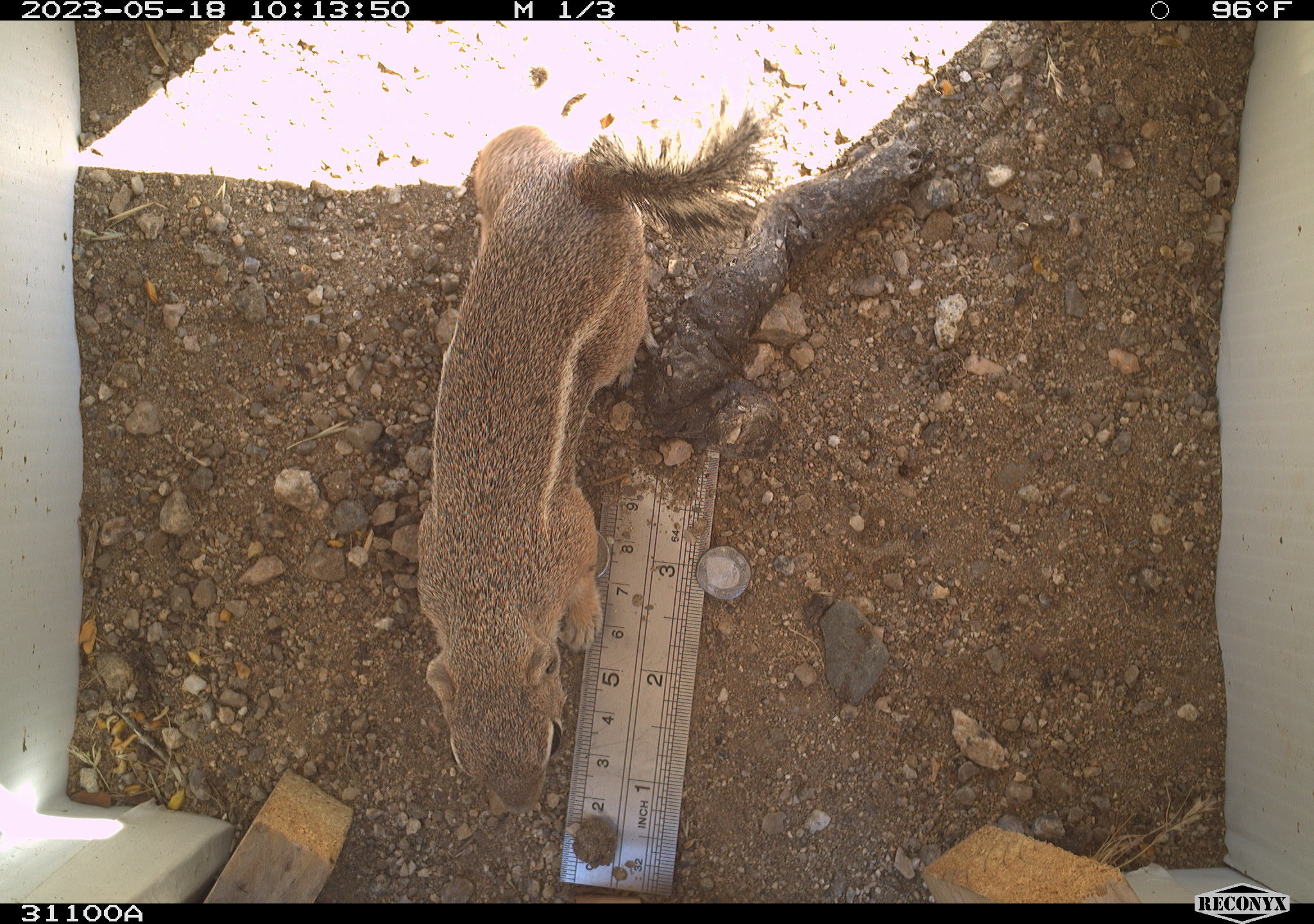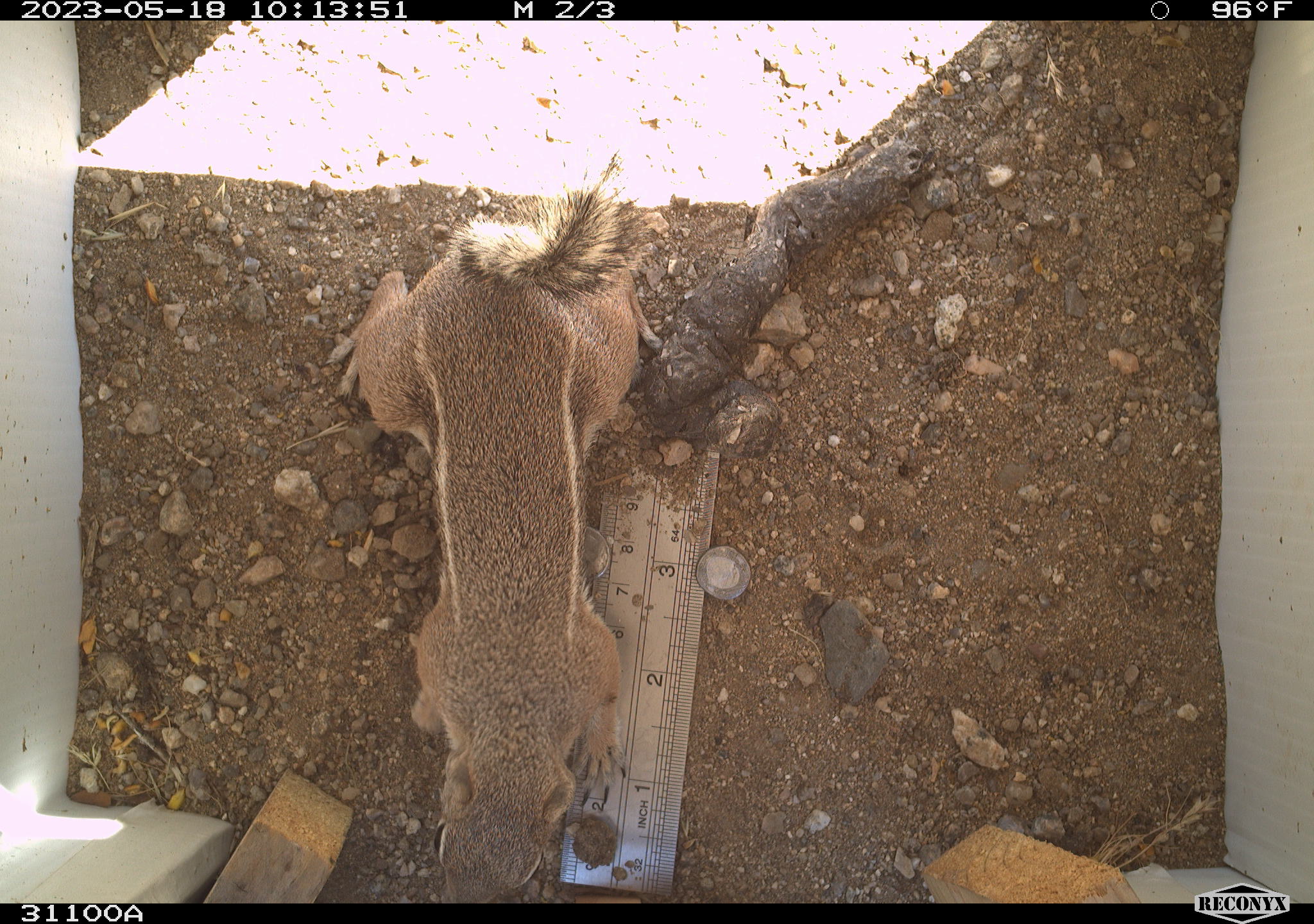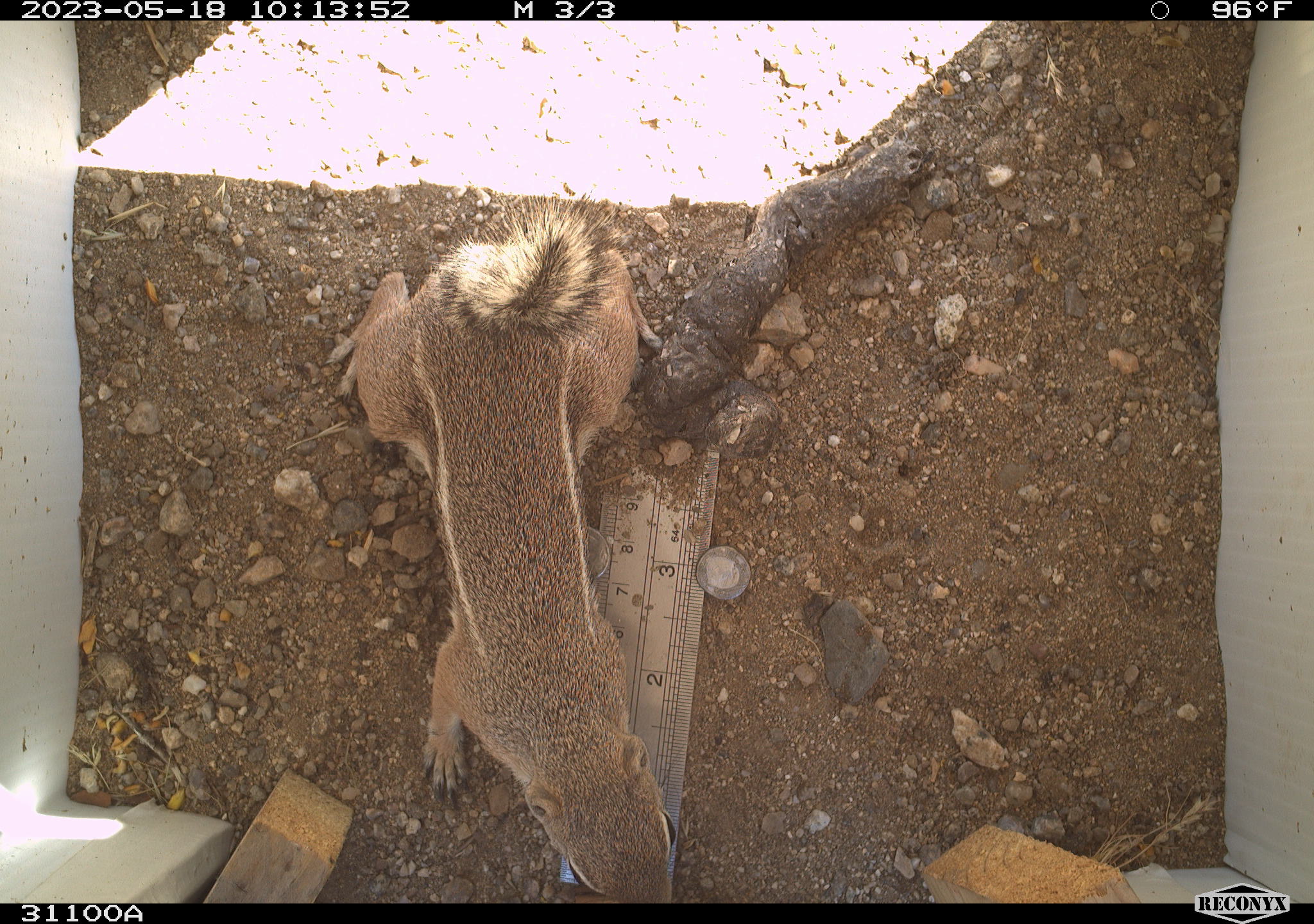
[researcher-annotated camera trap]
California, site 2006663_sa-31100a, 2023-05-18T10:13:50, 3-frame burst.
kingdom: Animalia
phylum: Chordata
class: Mammalia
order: Rodentia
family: Sciuridae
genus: Ammospermophilus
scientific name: Ammospermophilus leucurus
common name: white-tailed antelope squirrel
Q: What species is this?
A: White-tailed antelope squirrel (Ammospermophilus leucurus).